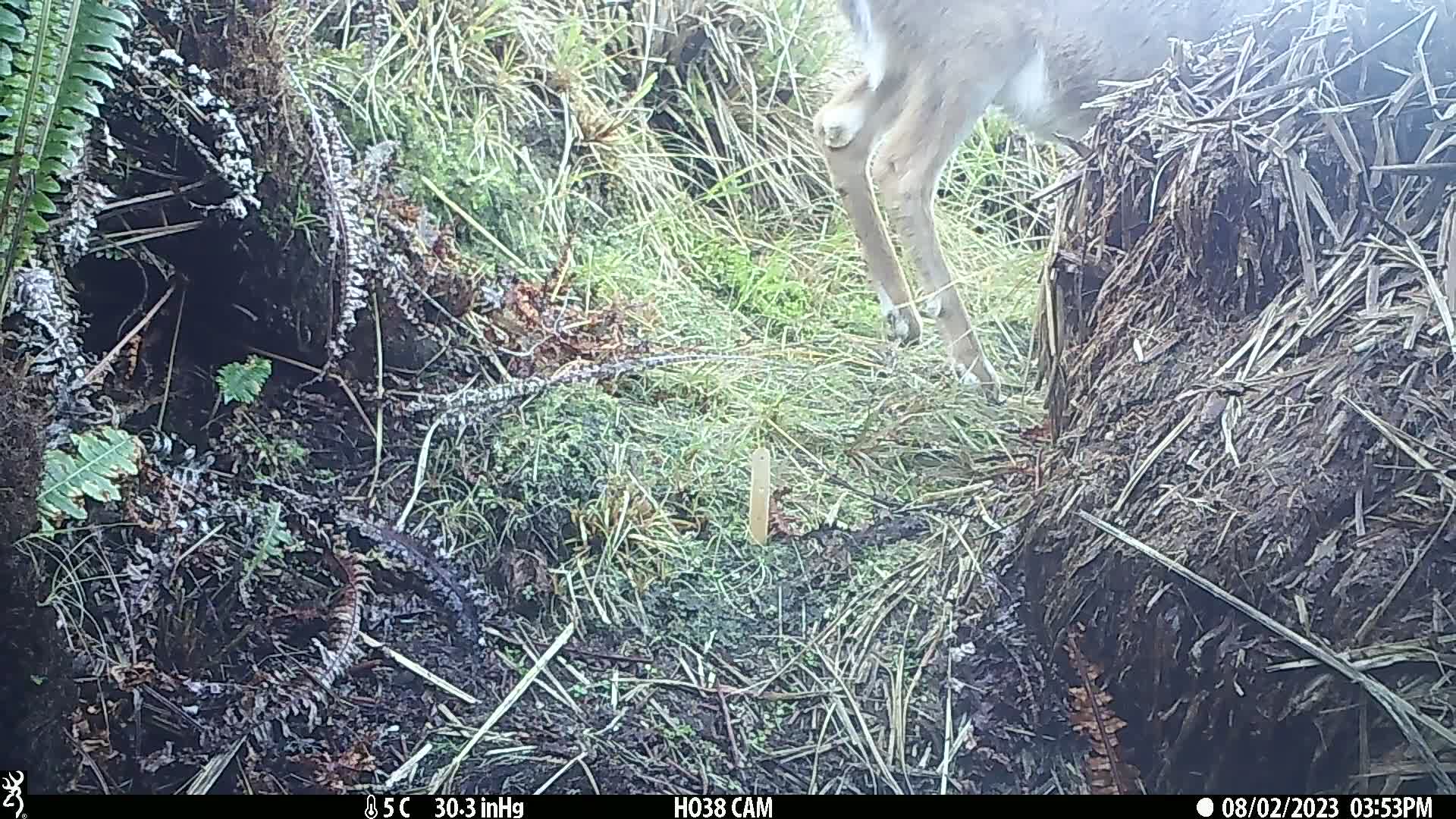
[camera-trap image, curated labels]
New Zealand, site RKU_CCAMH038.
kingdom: Animalia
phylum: Chordata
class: Mammalia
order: Artiodactyla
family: Cervidae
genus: Odocoileus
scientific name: Odocoileus virginianus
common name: white-tailed deer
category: white tailed deer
White tailed deer (white-tailed deer) (Odocoileus virginianus).